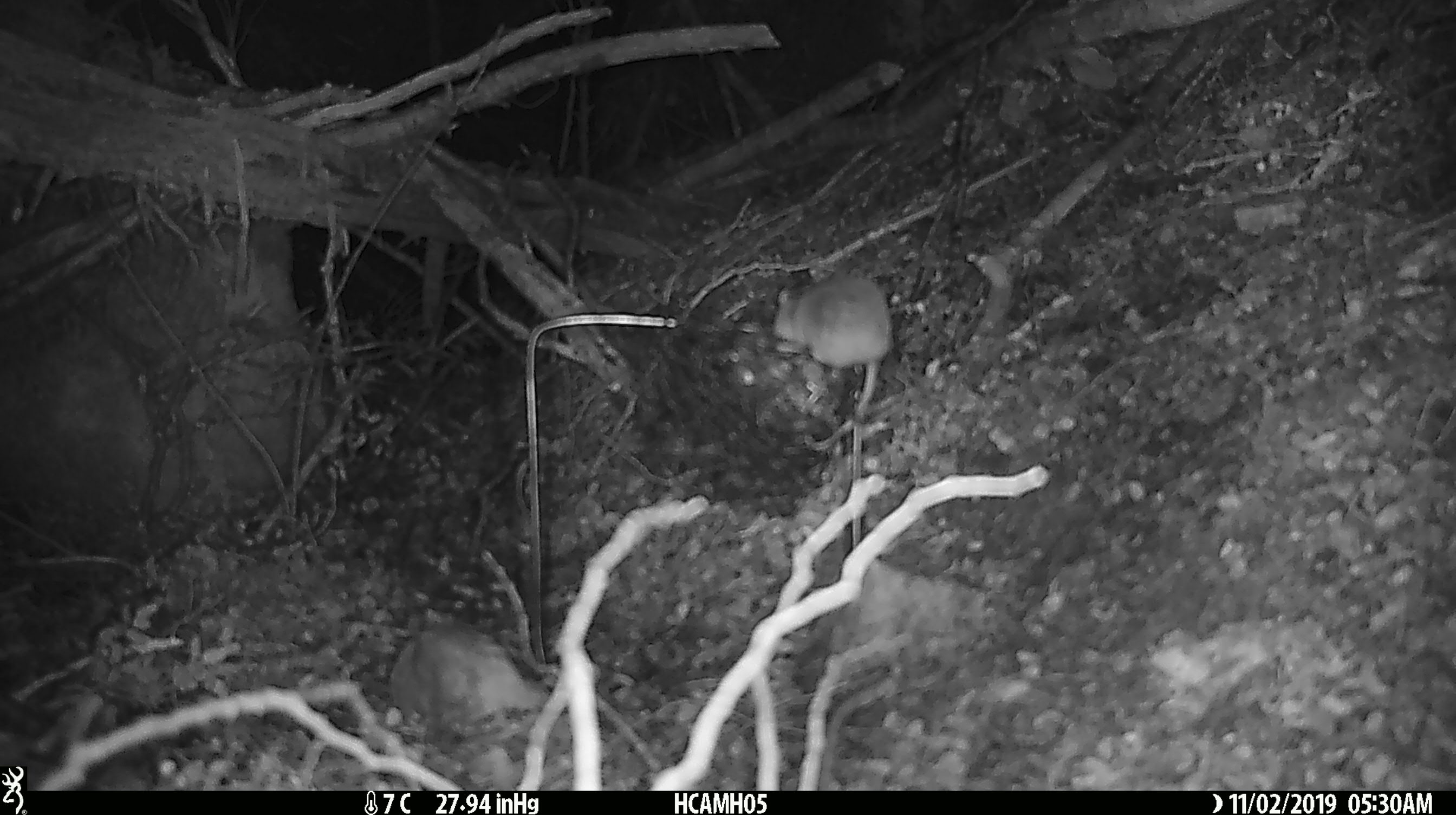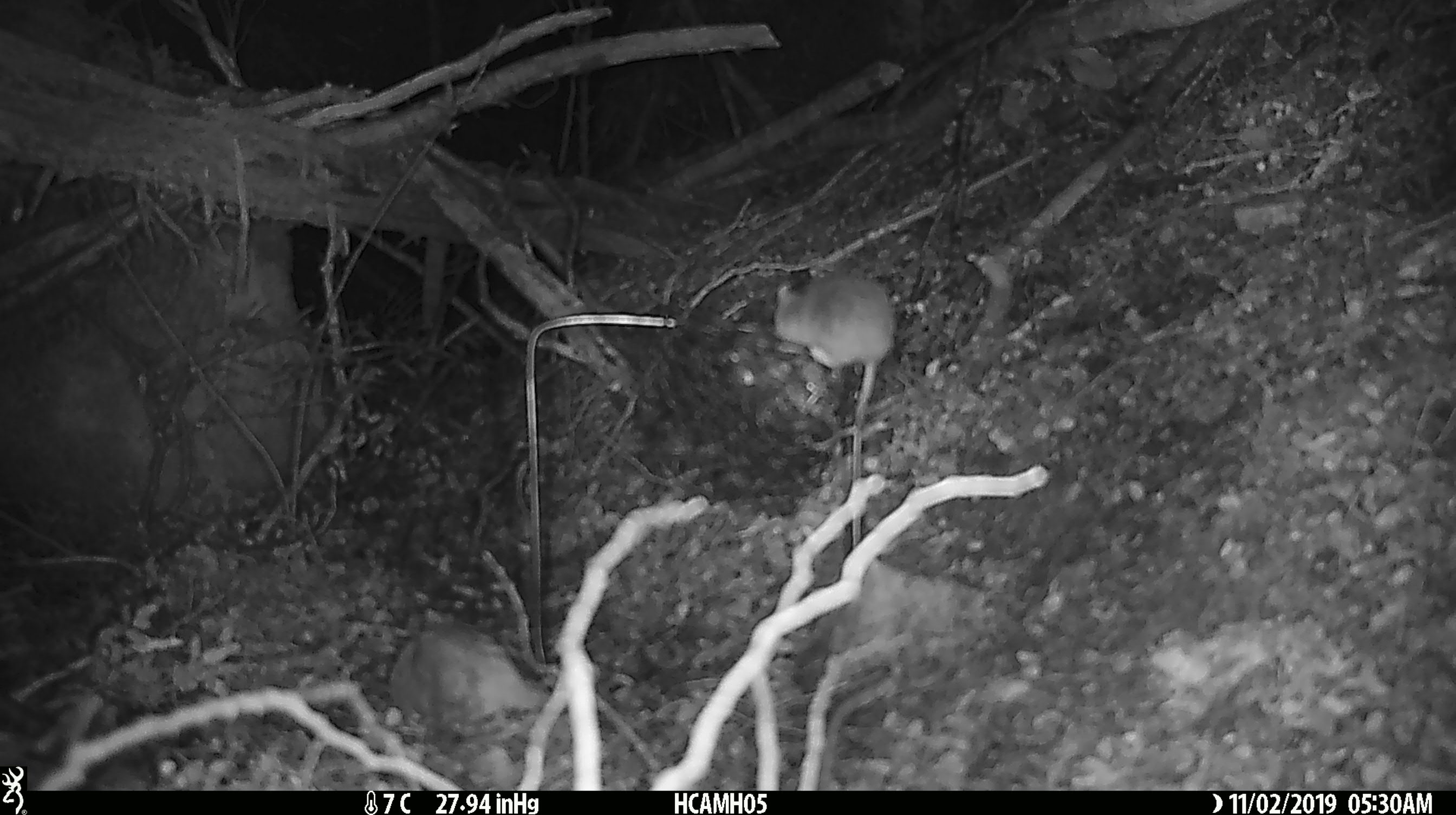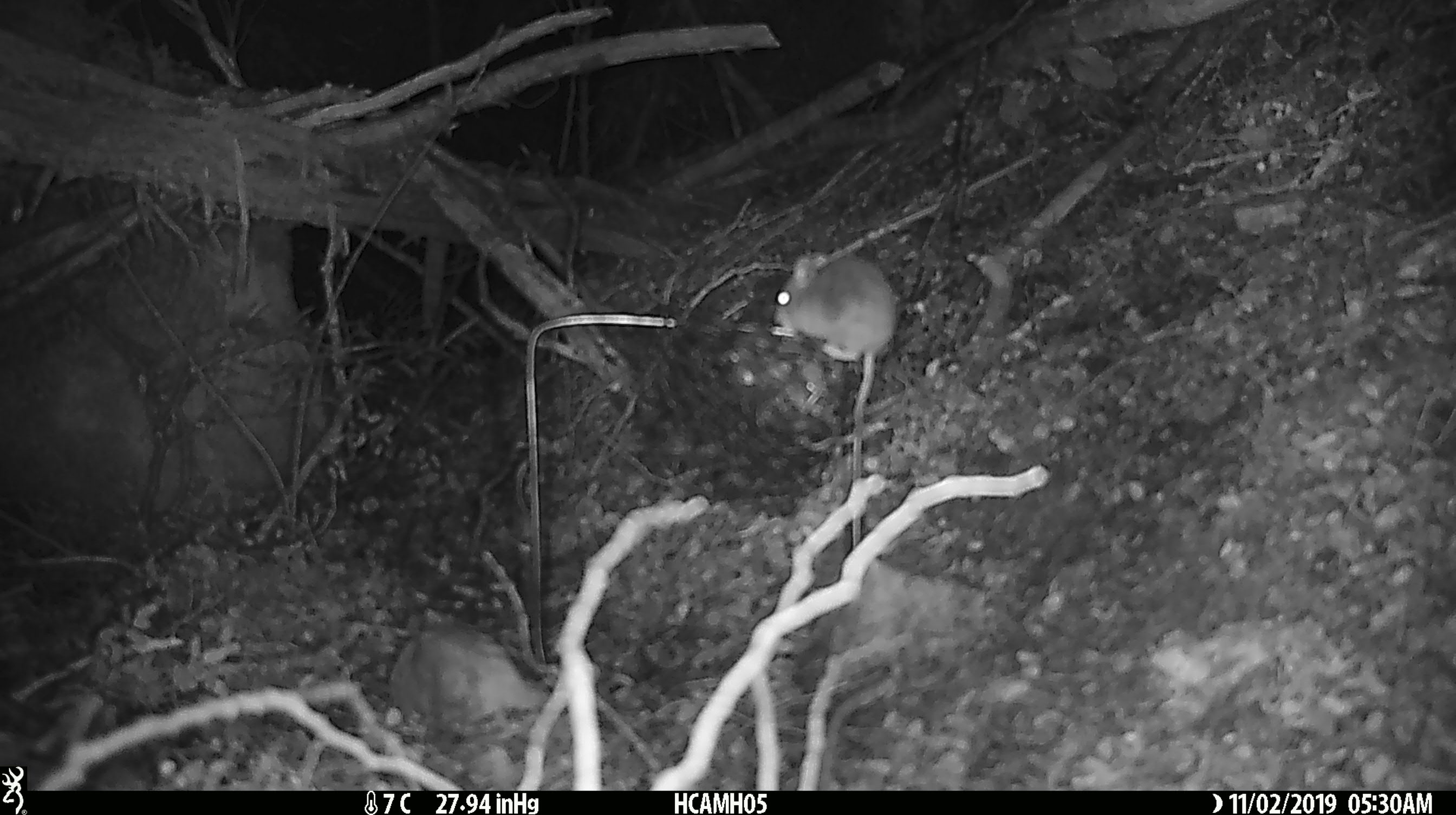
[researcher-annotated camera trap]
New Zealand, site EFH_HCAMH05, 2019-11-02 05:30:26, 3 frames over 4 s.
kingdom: Animalia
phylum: Chordata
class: Mammalia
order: Rodentia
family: Muridae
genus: Mus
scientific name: Mus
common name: mouse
Mouse (Mus).